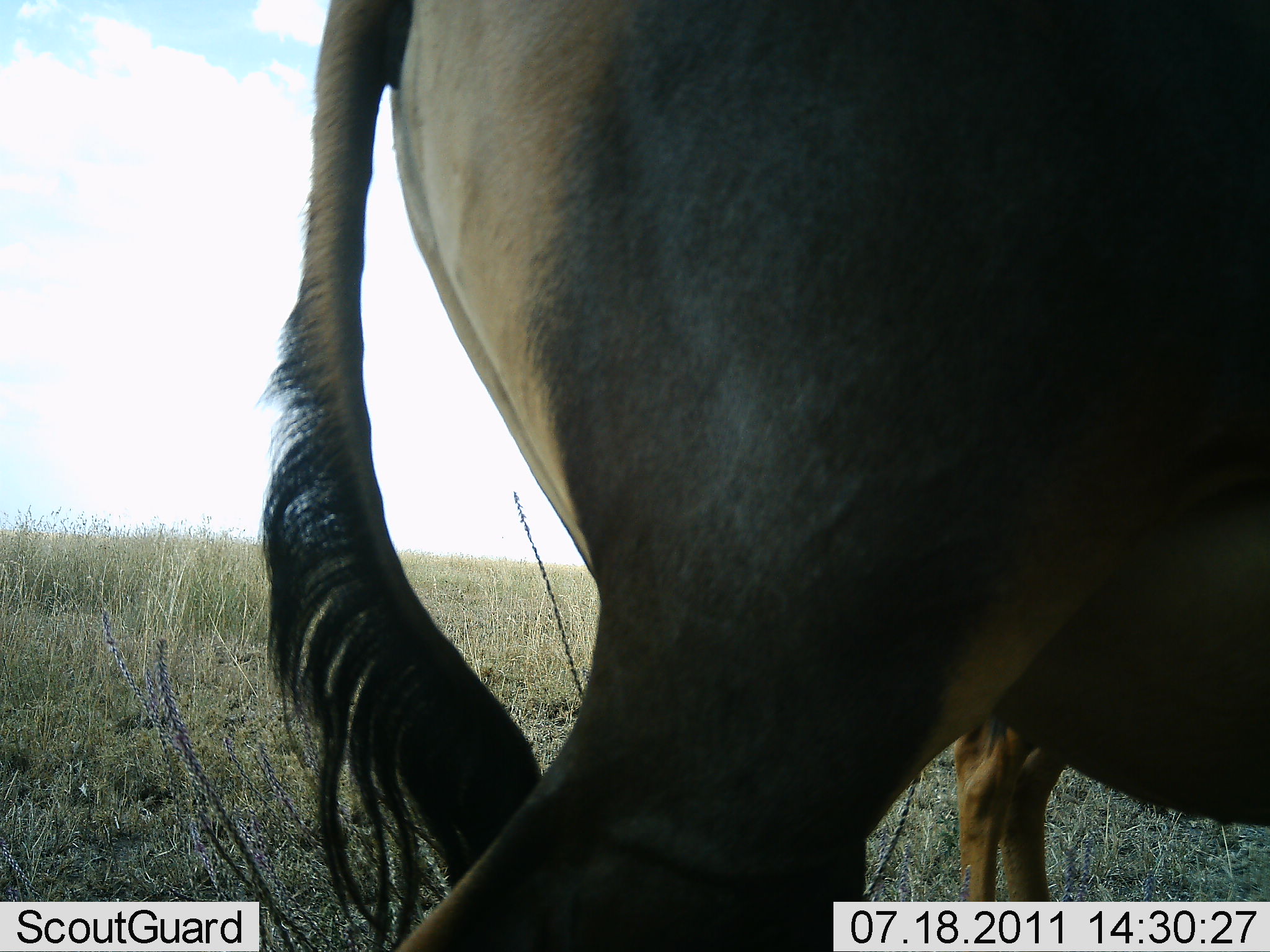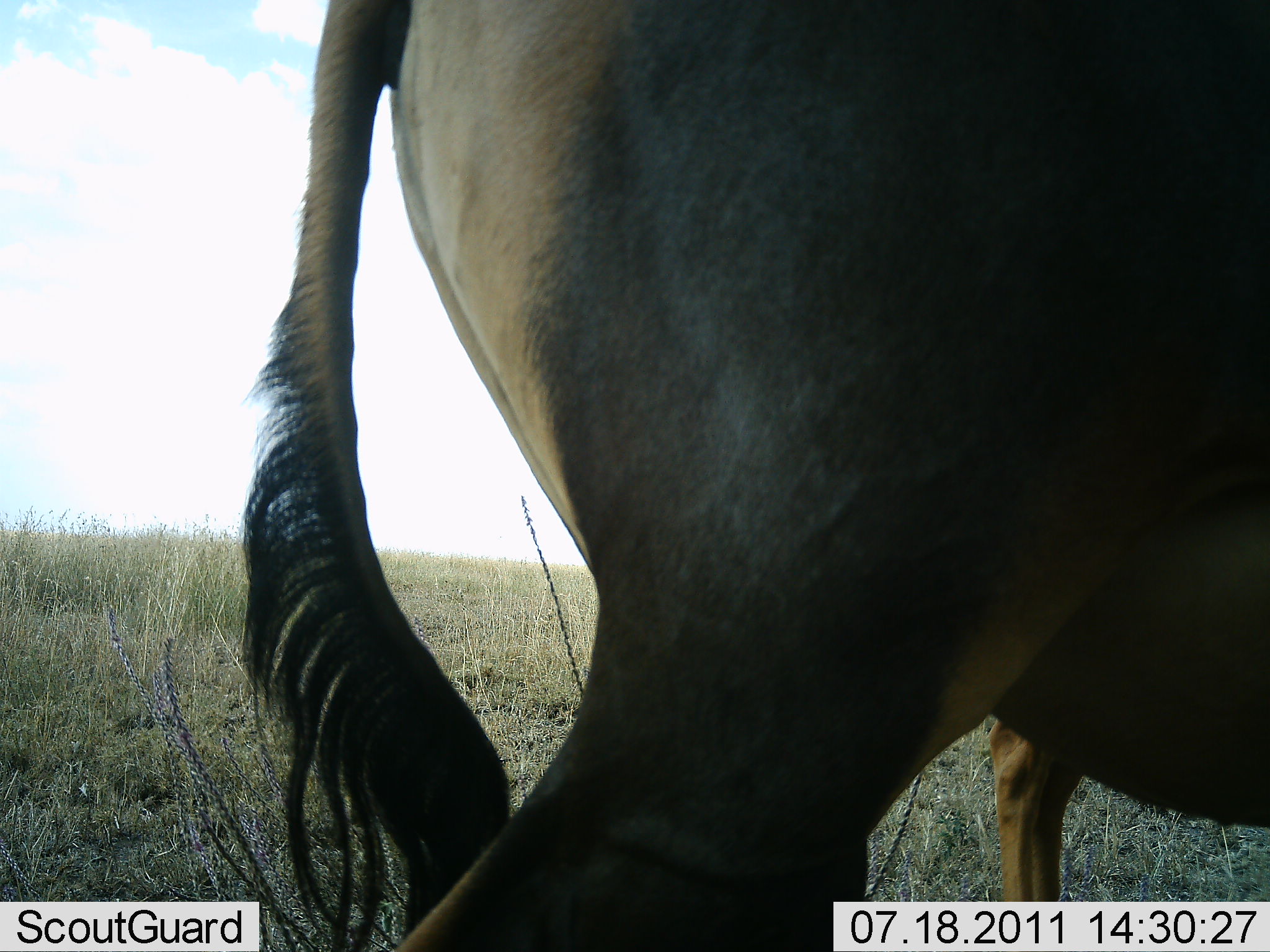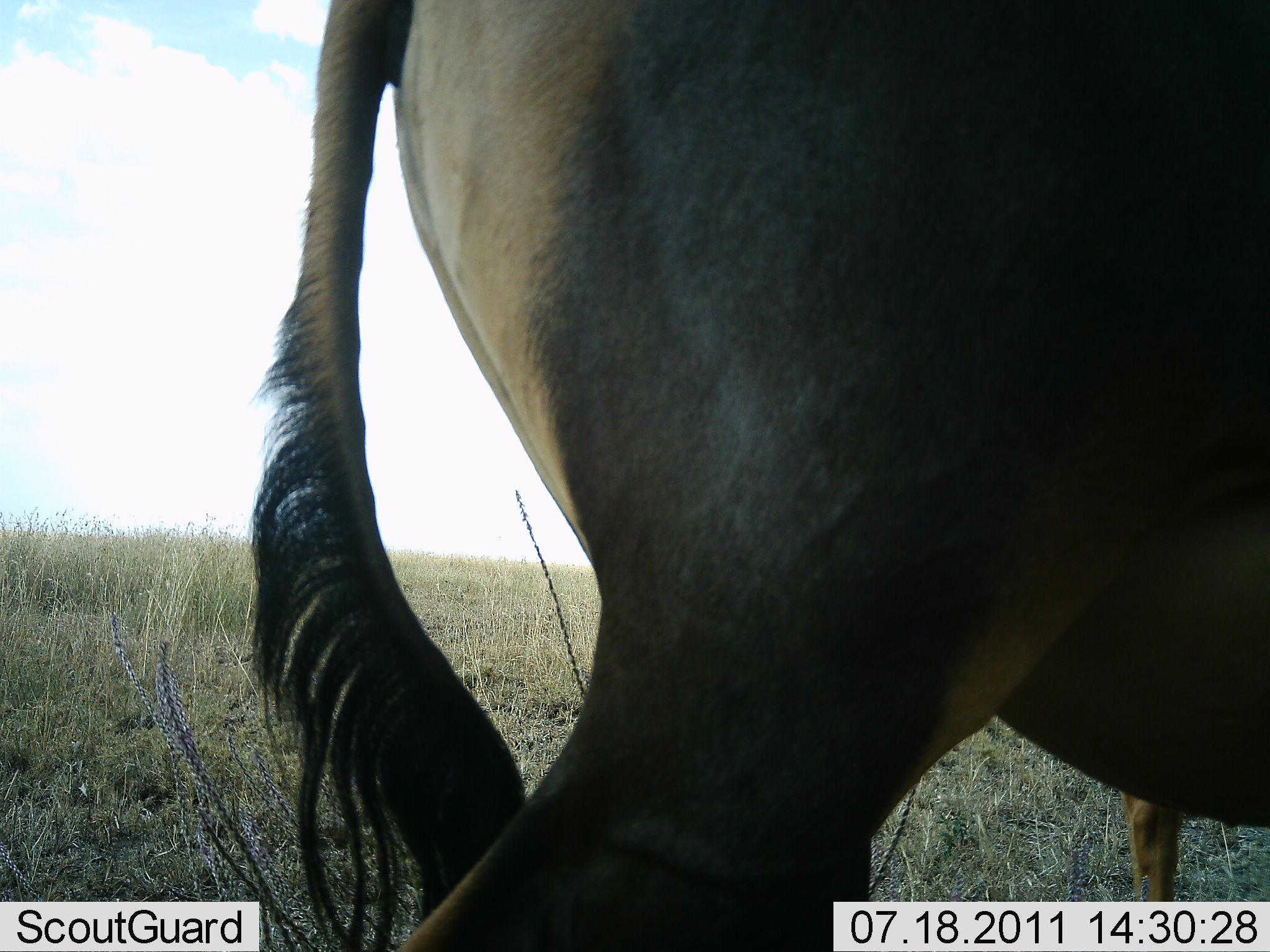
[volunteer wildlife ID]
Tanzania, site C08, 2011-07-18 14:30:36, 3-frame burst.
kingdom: Animalia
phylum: Chordata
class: Mammalia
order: Artiodactyla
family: Bovidae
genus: Connochaetes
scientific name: Connochaetes taurinus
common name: blue wildebeest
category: wildebeest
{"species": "wildebeest (blue wildebeest) (Connochaetes taurinus)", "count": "2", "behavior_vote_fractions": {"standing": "91%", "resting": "0%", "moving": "9%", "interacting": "0%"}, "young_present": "18%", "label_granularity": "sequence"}